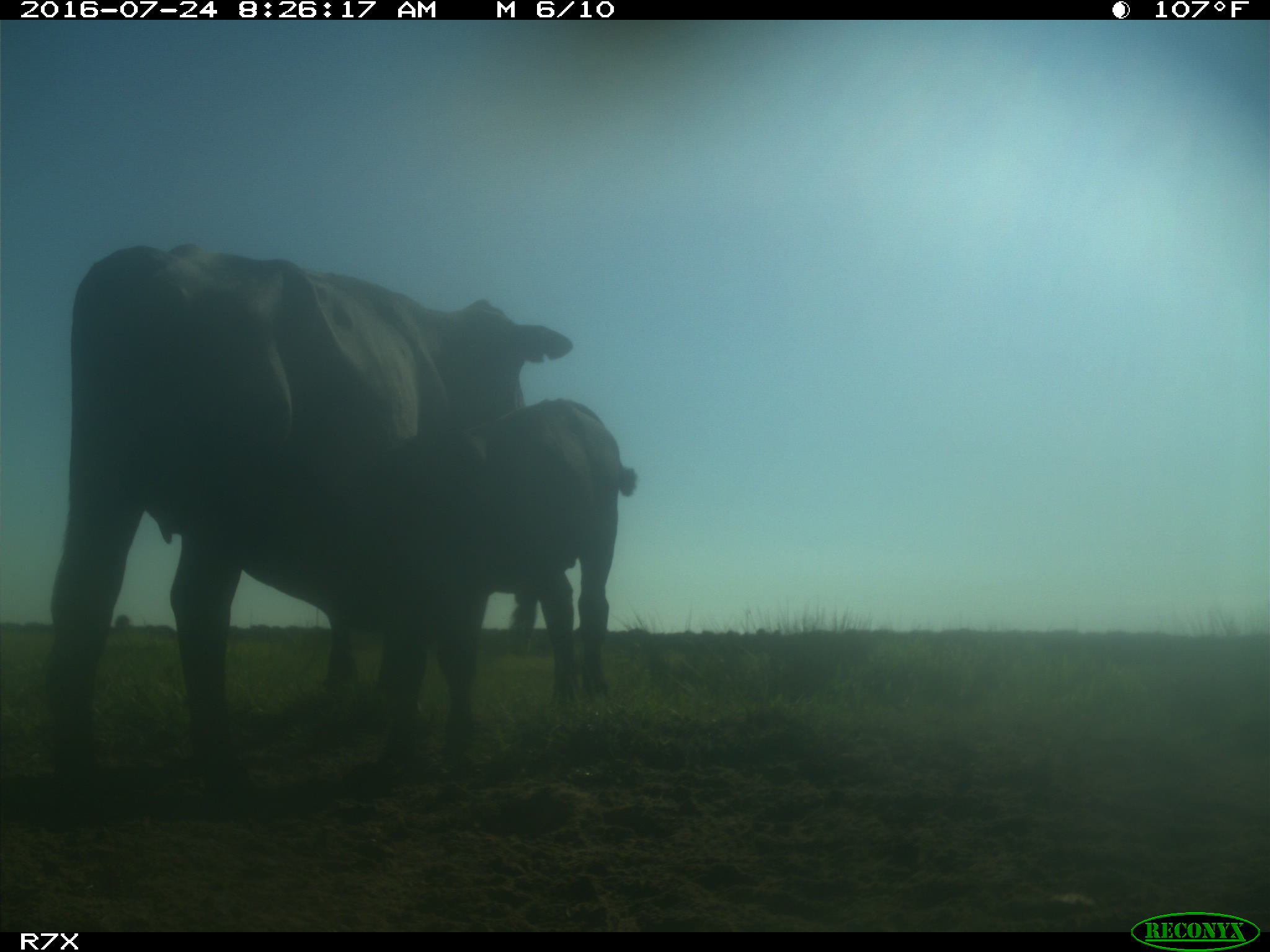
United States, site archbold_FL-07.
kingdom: Animalia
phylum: Chordata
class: Mammalia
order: Artiodactyla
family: Bovidae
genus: Bos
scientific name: Bos taurus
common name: domestic cow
Bos taurus (domestic cow).